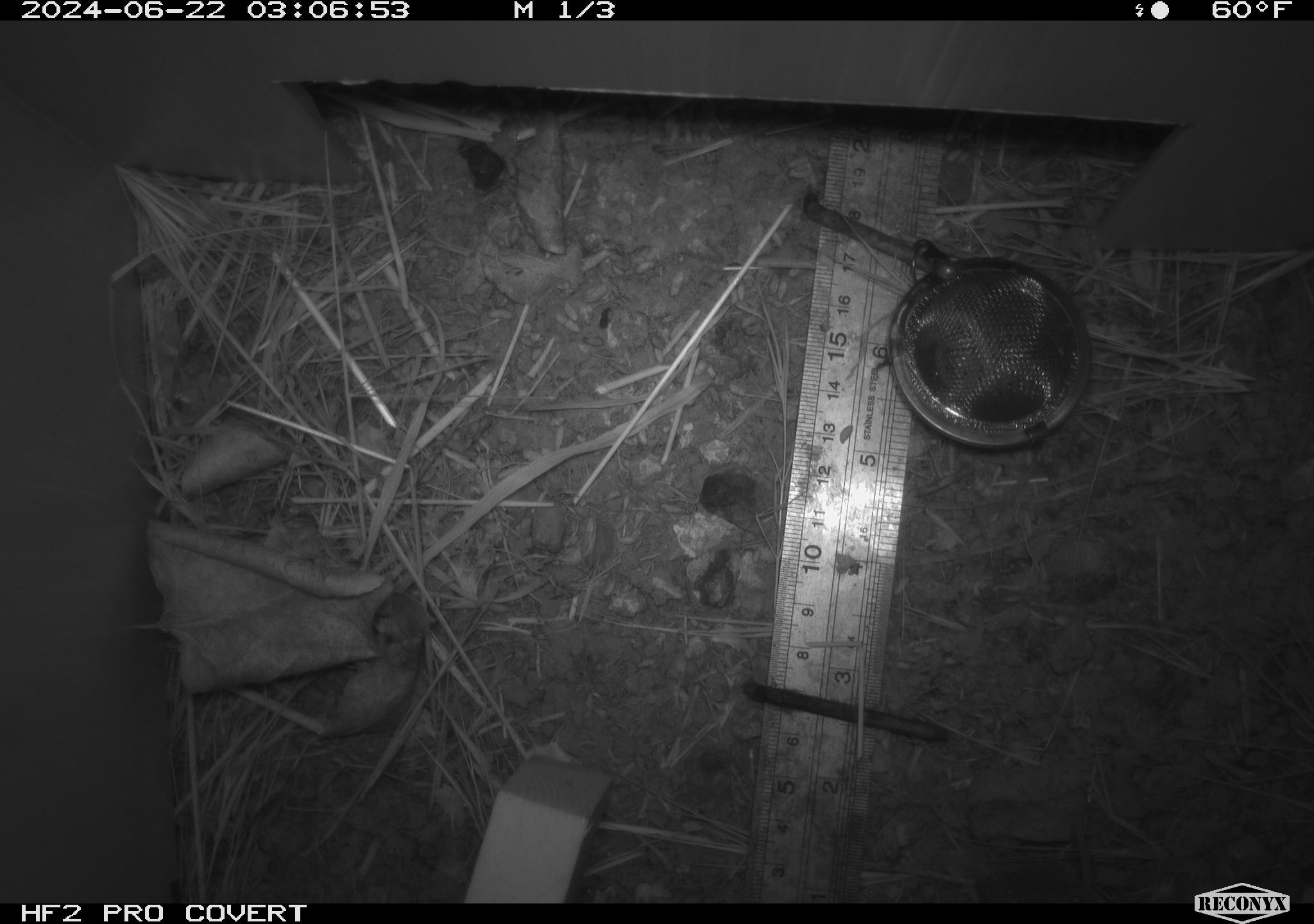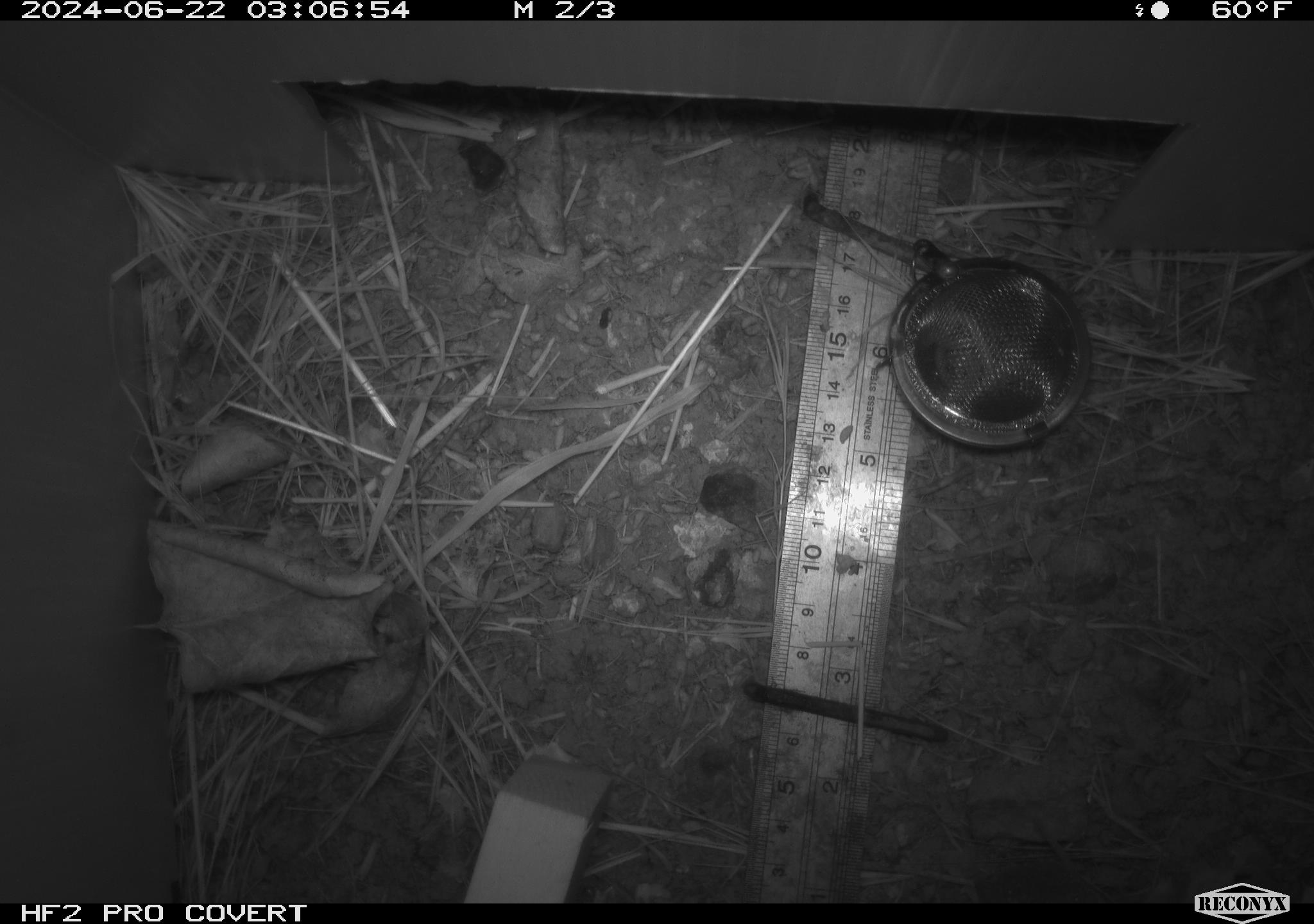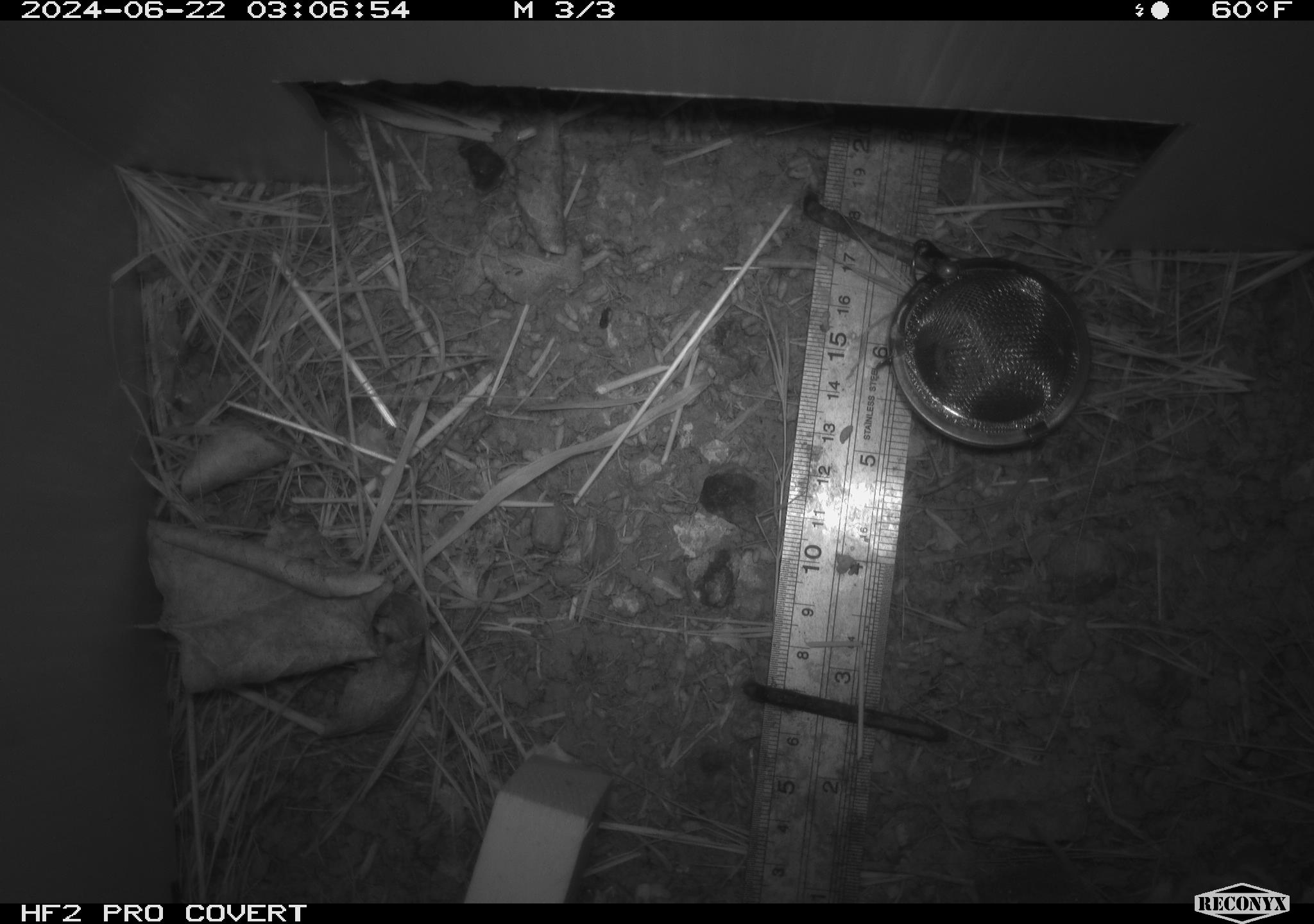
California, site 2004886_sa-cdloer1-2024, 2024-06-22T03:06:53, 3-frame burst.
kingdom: Animalia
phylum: Chordata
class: Mammalia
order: Rodentia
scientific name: Rodentia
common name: mouse species